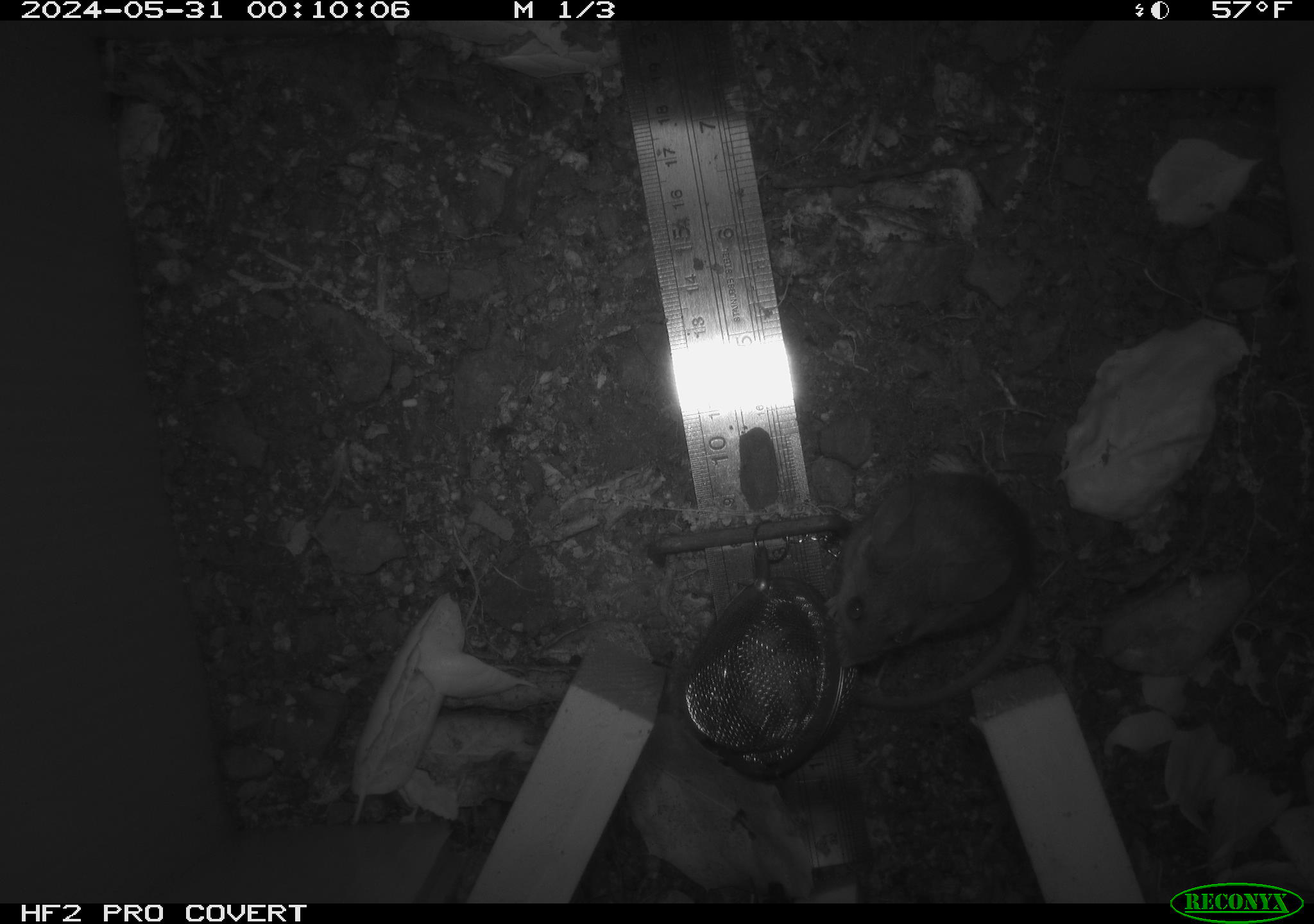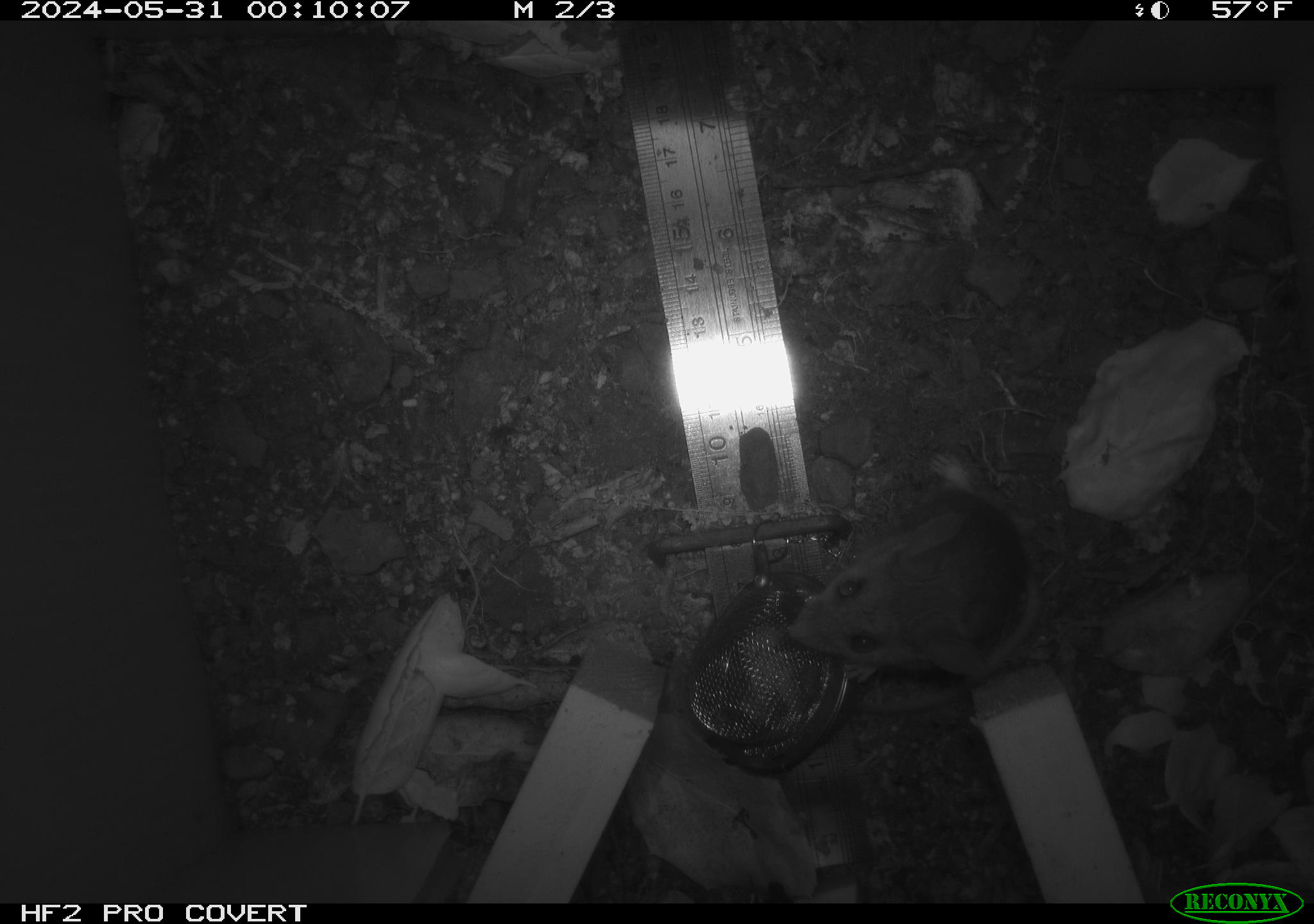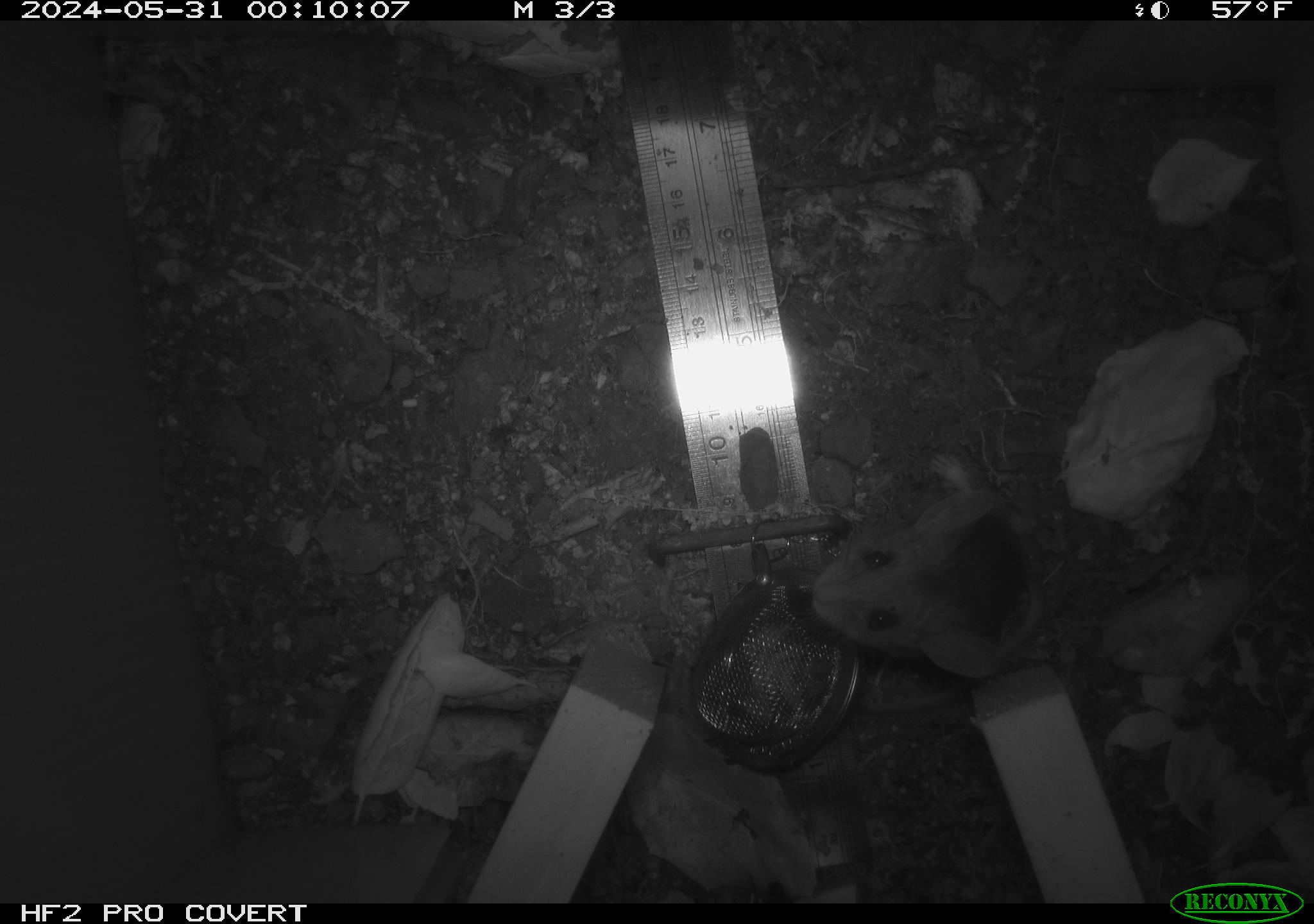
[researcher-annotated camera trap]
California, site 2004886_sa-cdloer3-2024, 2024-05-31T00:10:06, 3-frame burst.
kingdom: Animalia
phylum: Chordata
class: Mammalia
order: Rodentia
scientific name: Rodentia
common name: rodent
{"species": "rodent (Rodentia)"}